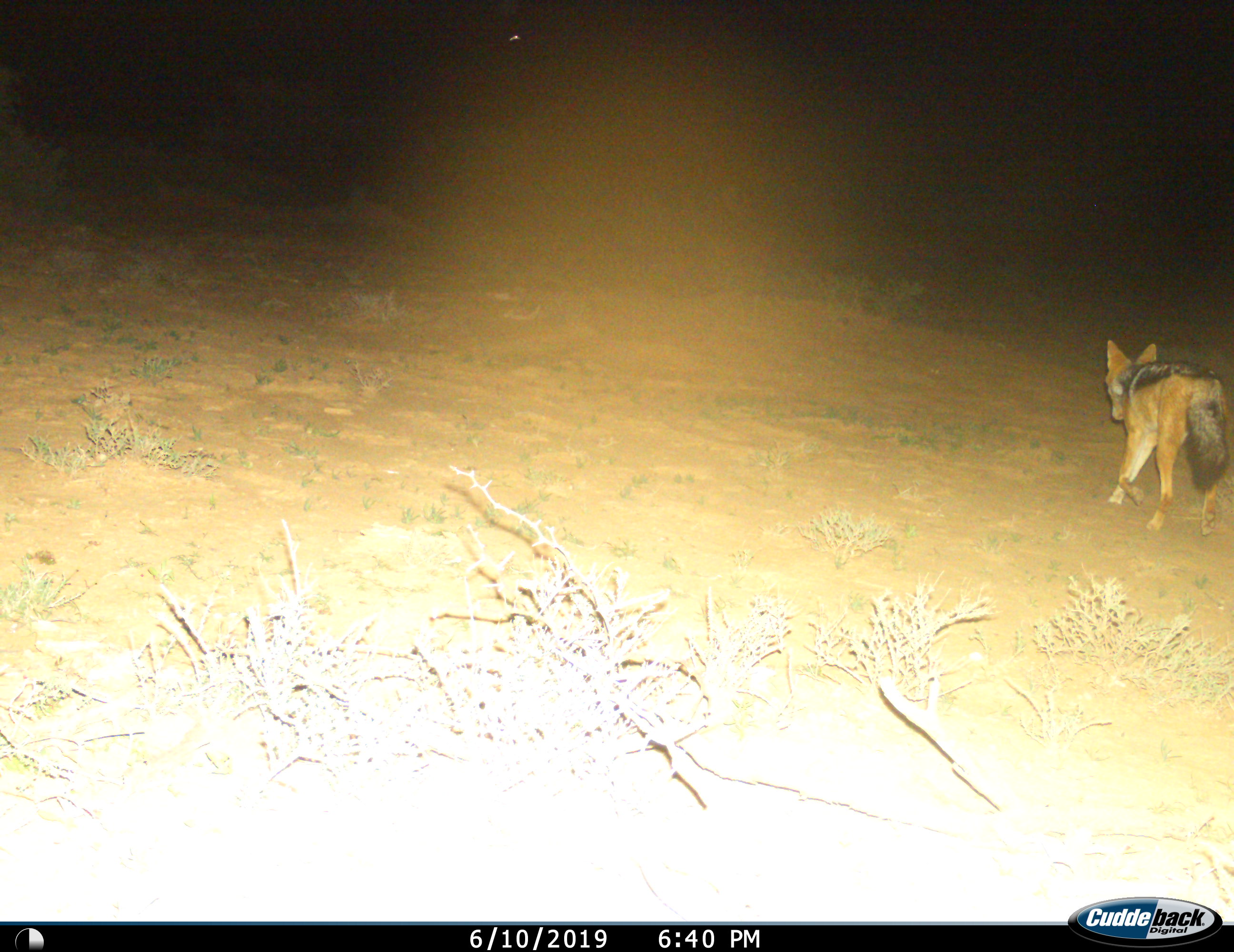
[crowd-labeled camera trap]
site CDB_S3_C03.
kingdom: Animalia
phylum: Chordata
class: Mammalia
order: Carnivora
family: Canidae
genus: Lupulella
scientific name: Lupulella mesomelas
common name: black-backed jackal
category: jackalblackbacked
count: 1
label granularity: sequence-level